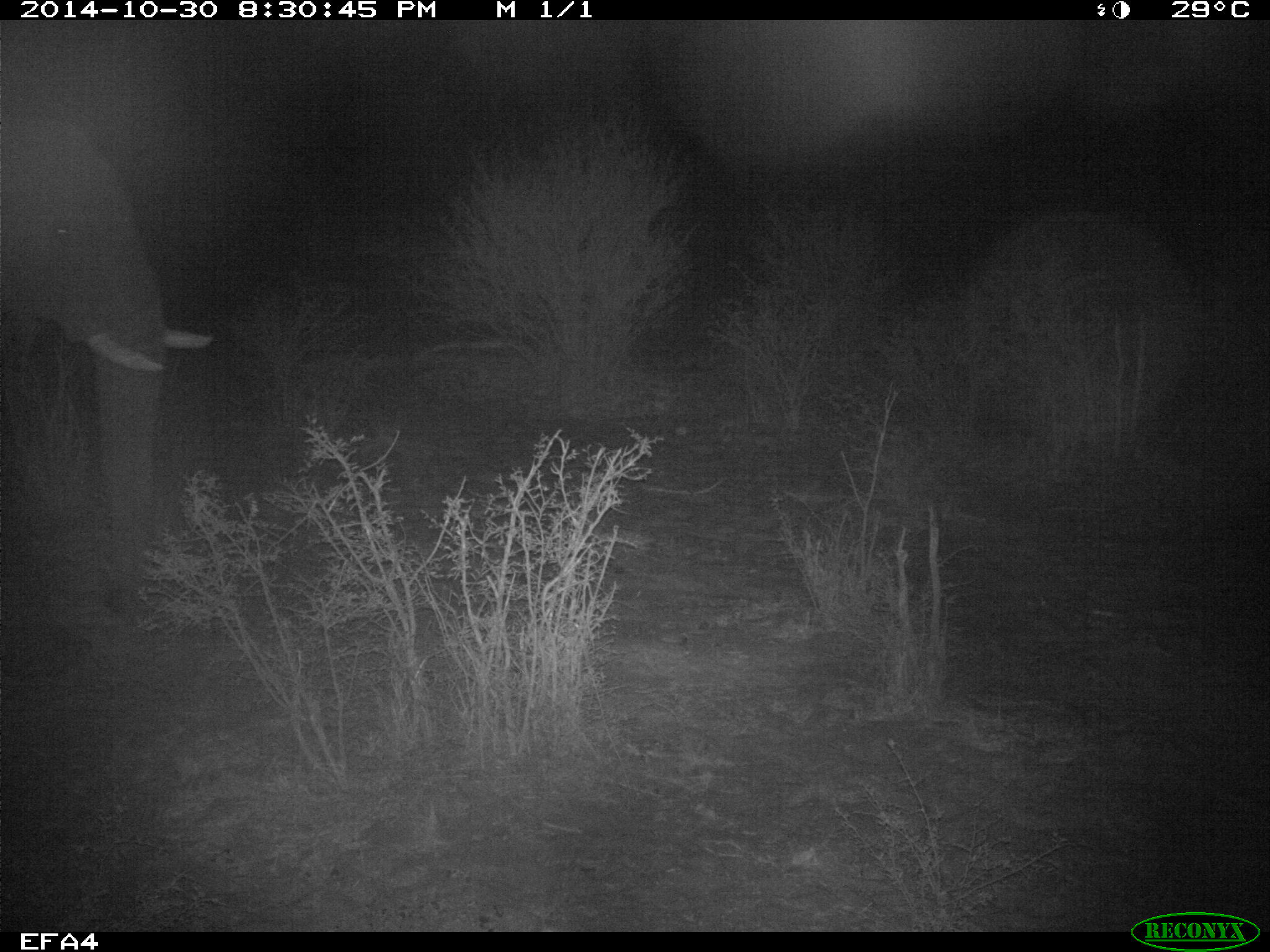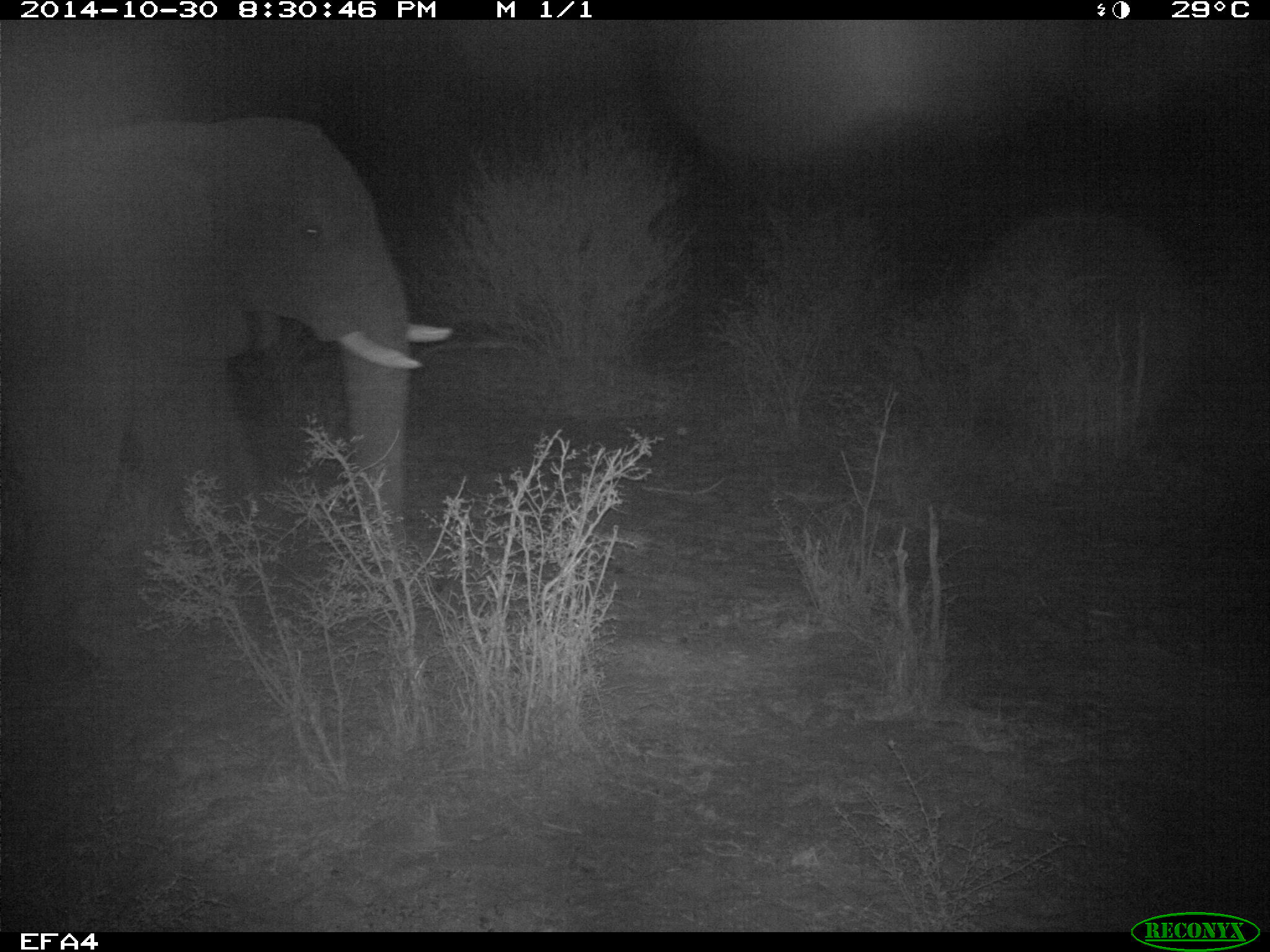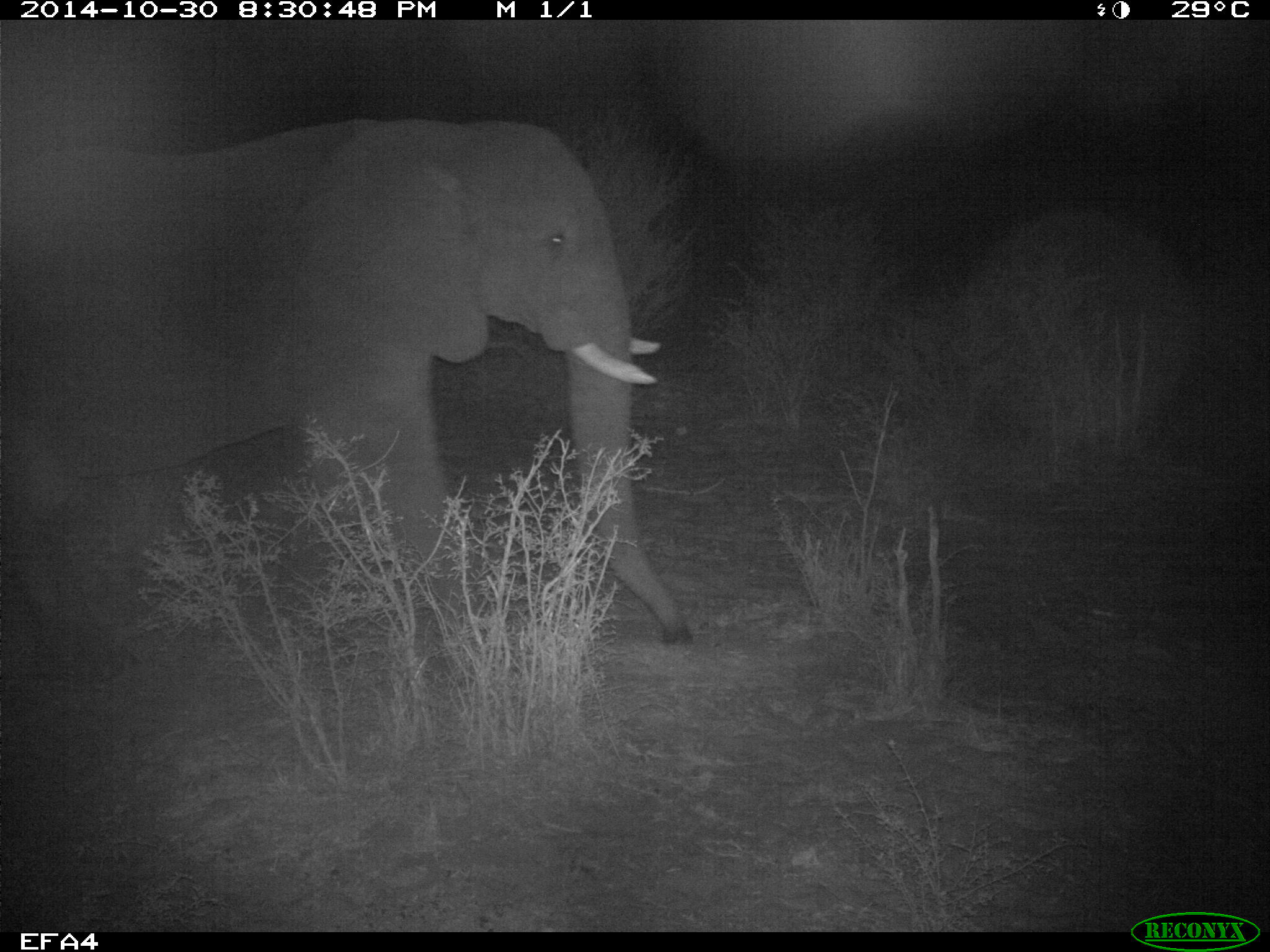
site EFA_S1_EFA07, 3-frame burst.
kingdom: Animalia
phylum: Chordata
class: Mammalia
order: Proboscidea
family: Elephantidae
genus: Loxodonta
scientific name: Loxodonta africana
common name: african bush elephant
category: elephant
Elephant (african bush elephant) (Loxodonta africana), count 1. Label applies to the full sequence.